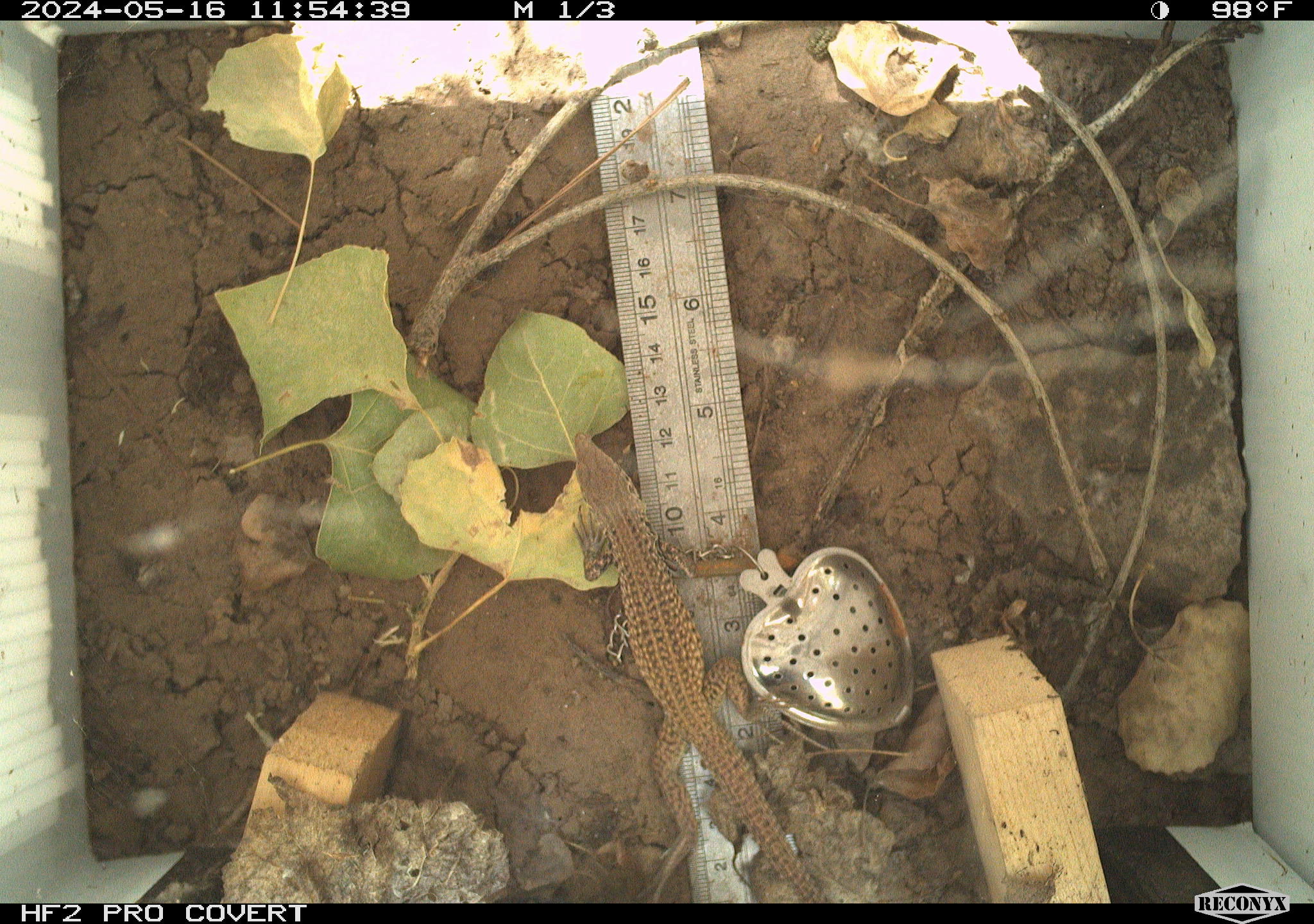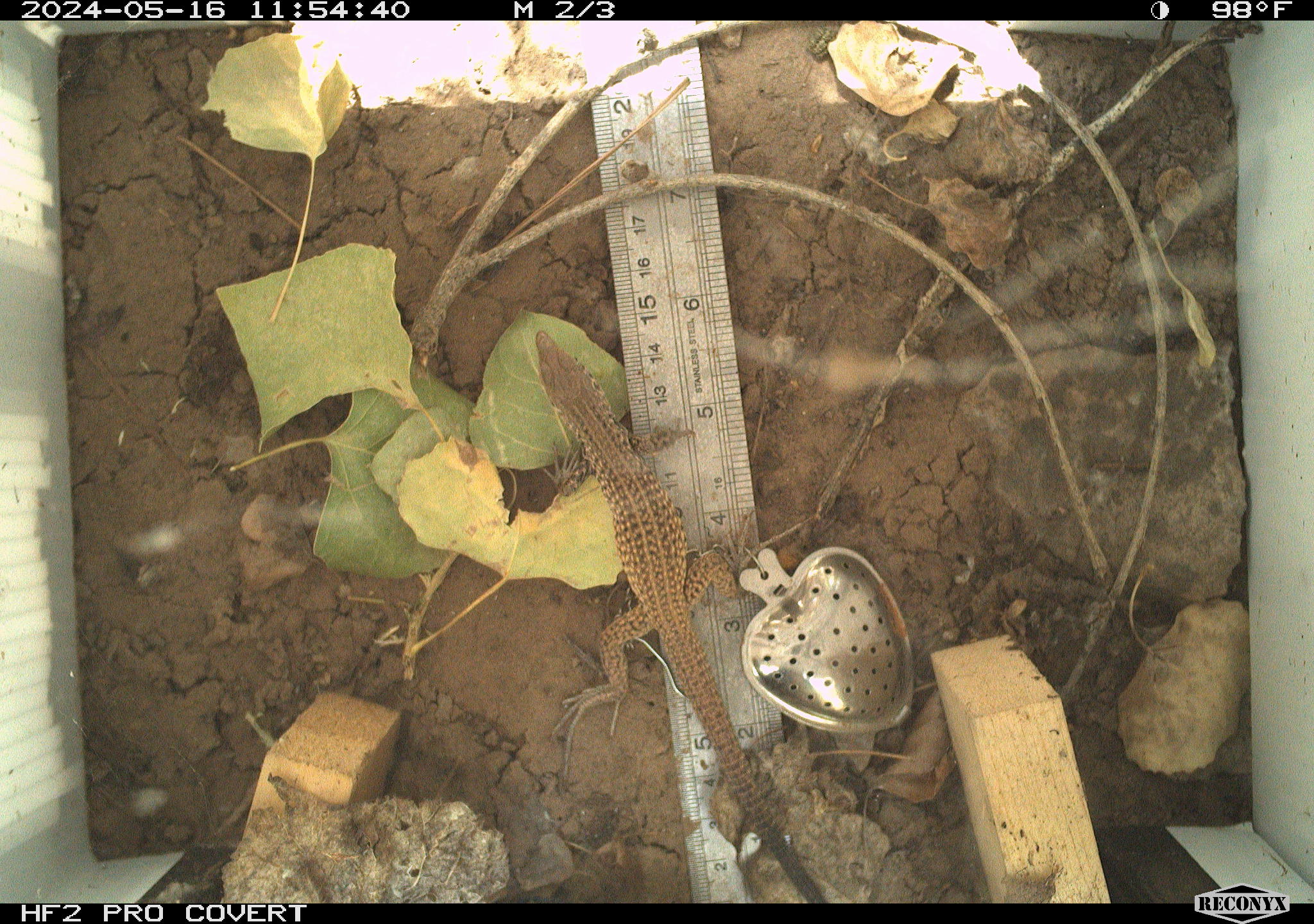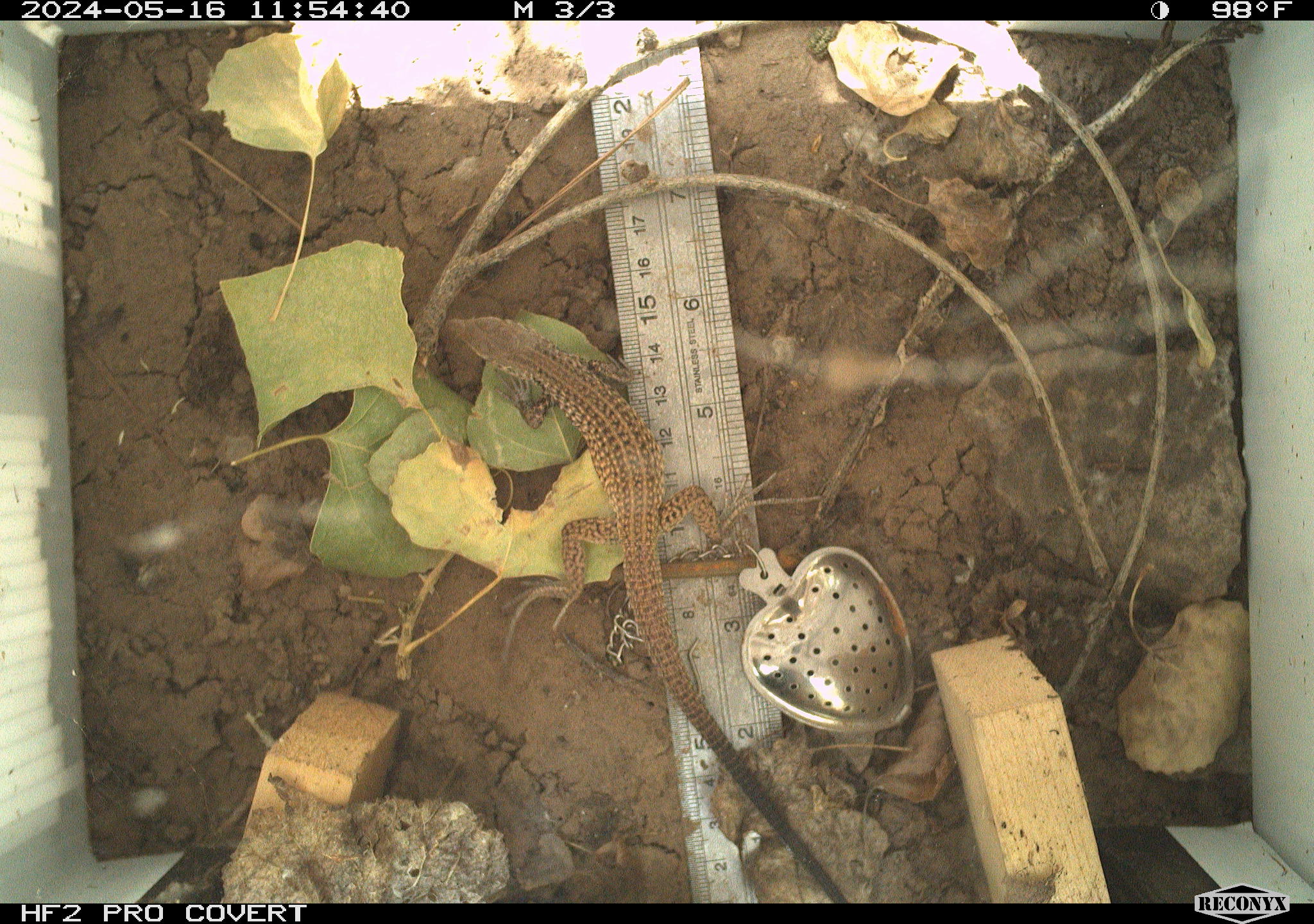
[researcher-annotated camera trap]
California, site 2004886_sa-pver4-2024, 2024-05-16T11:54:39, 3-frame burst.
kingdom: Animalia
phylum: Chordata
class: Reptilia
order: Squamata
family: Teiidae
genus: Aspidoscelis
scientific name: Aspidoscelis tigris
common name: western whiptail